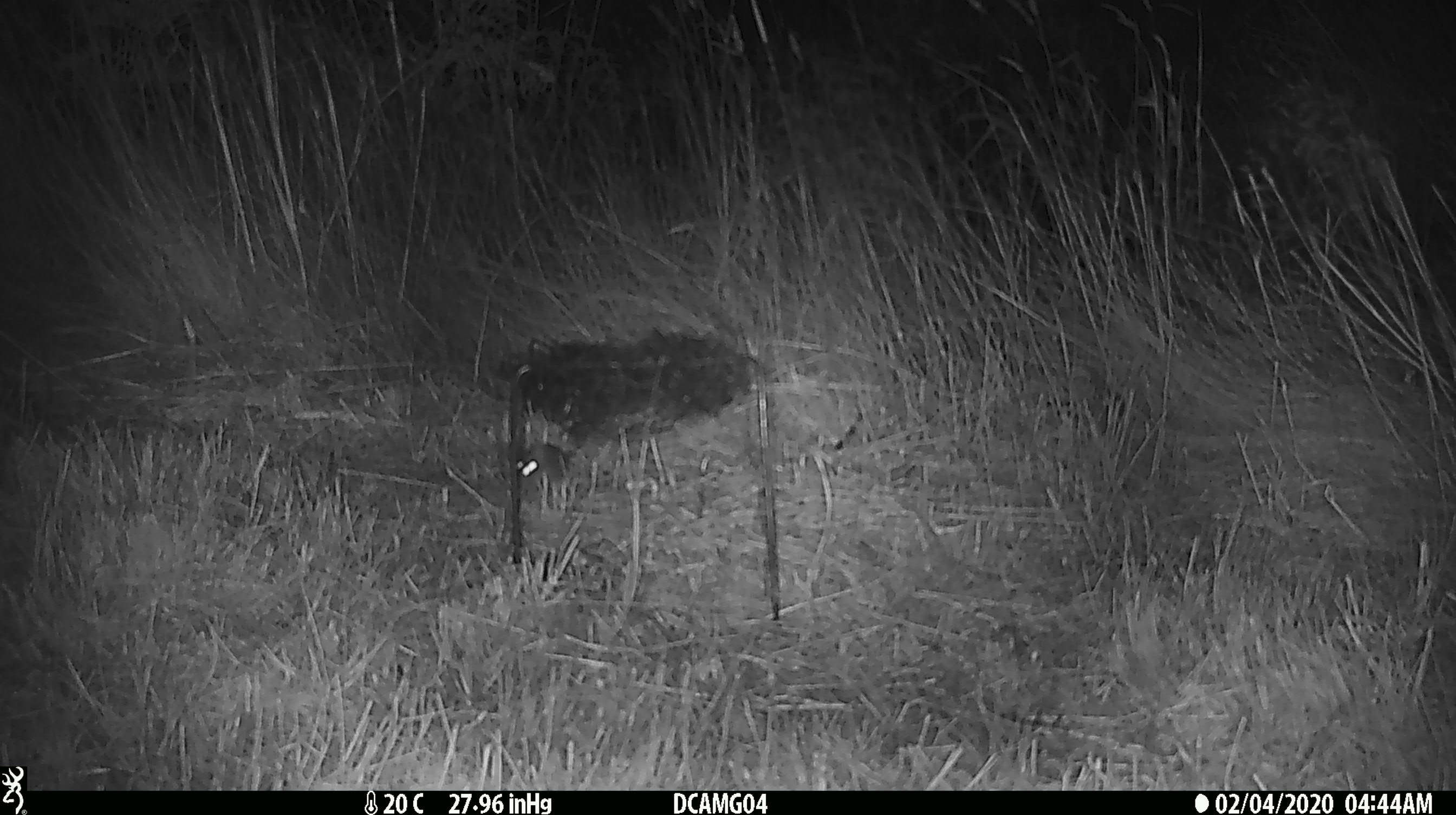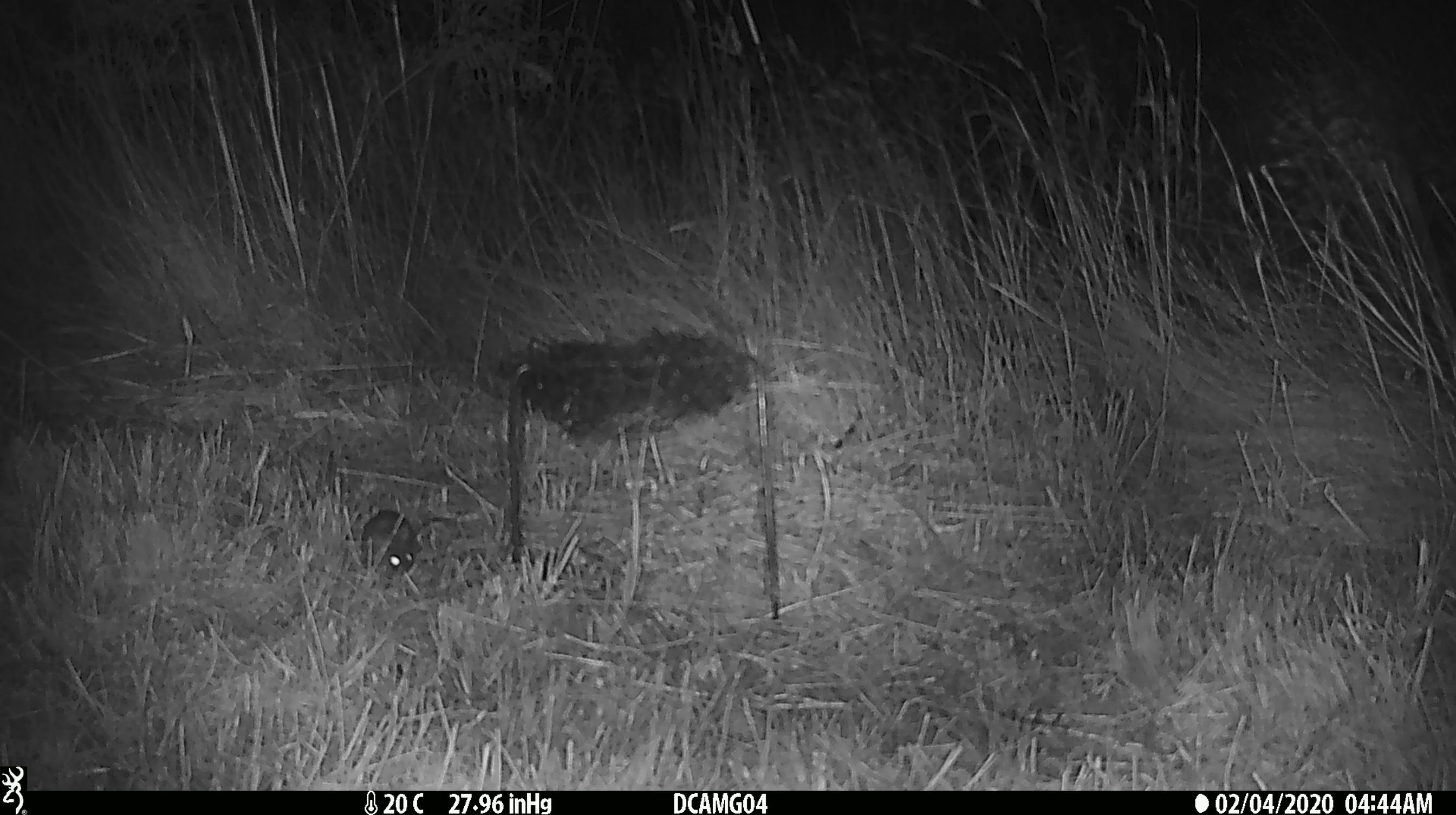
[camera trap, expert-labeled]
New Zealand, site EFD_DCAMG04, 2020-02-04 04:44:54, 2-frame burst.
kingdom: Animalia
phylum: Chordata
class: Mammalia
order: Rodentia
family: Muridae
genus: Mus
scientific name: Mus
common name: mouse